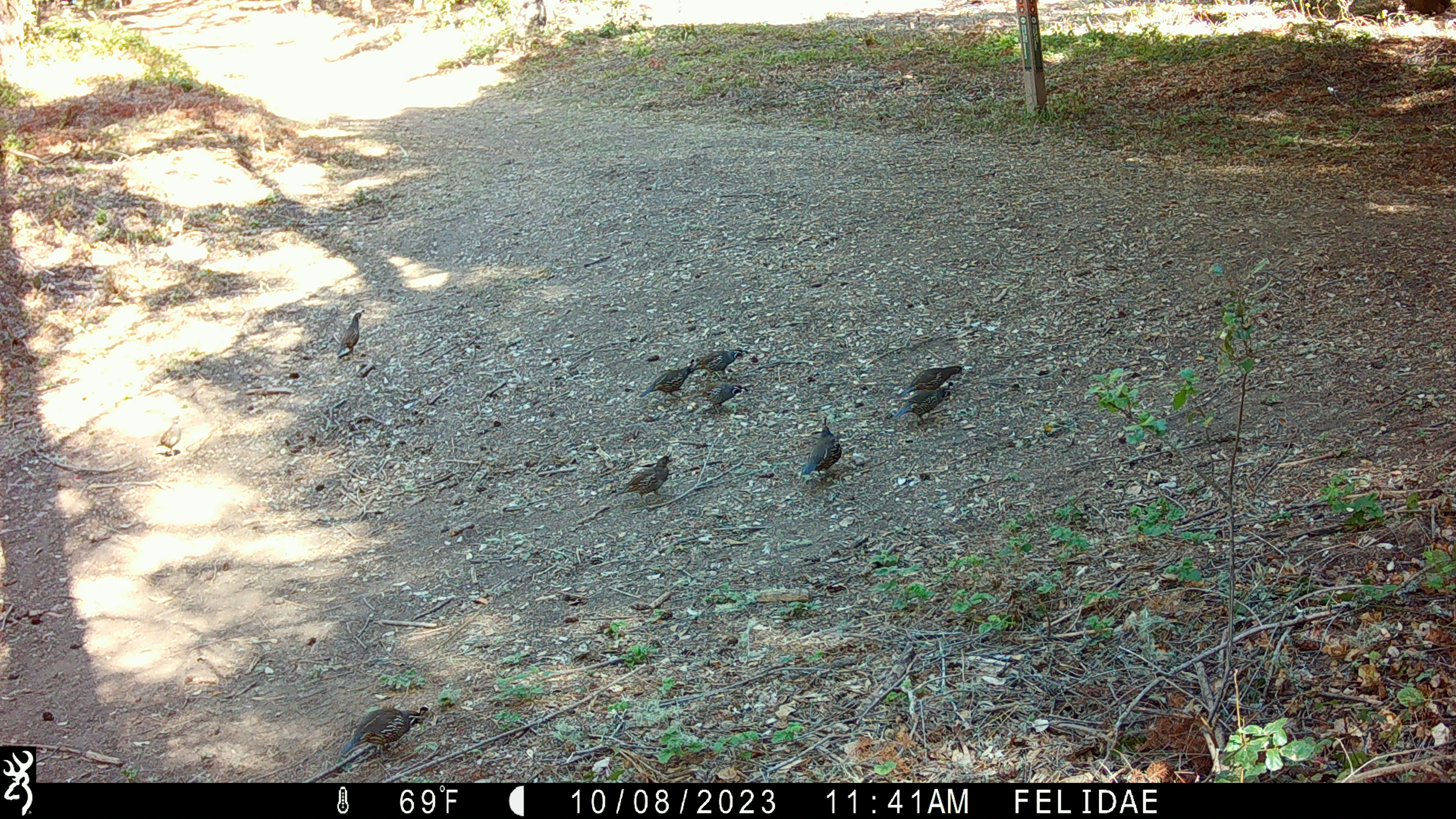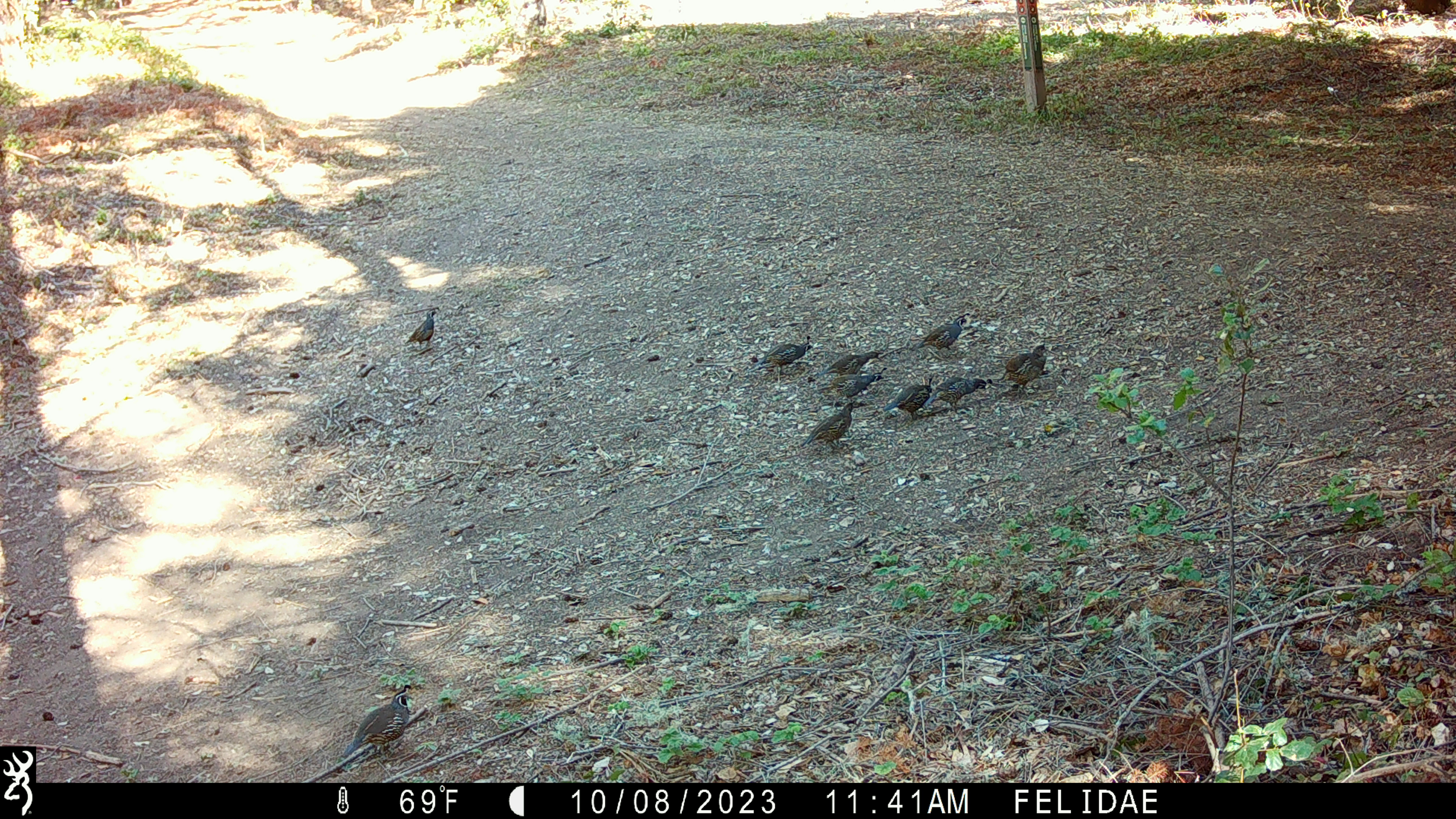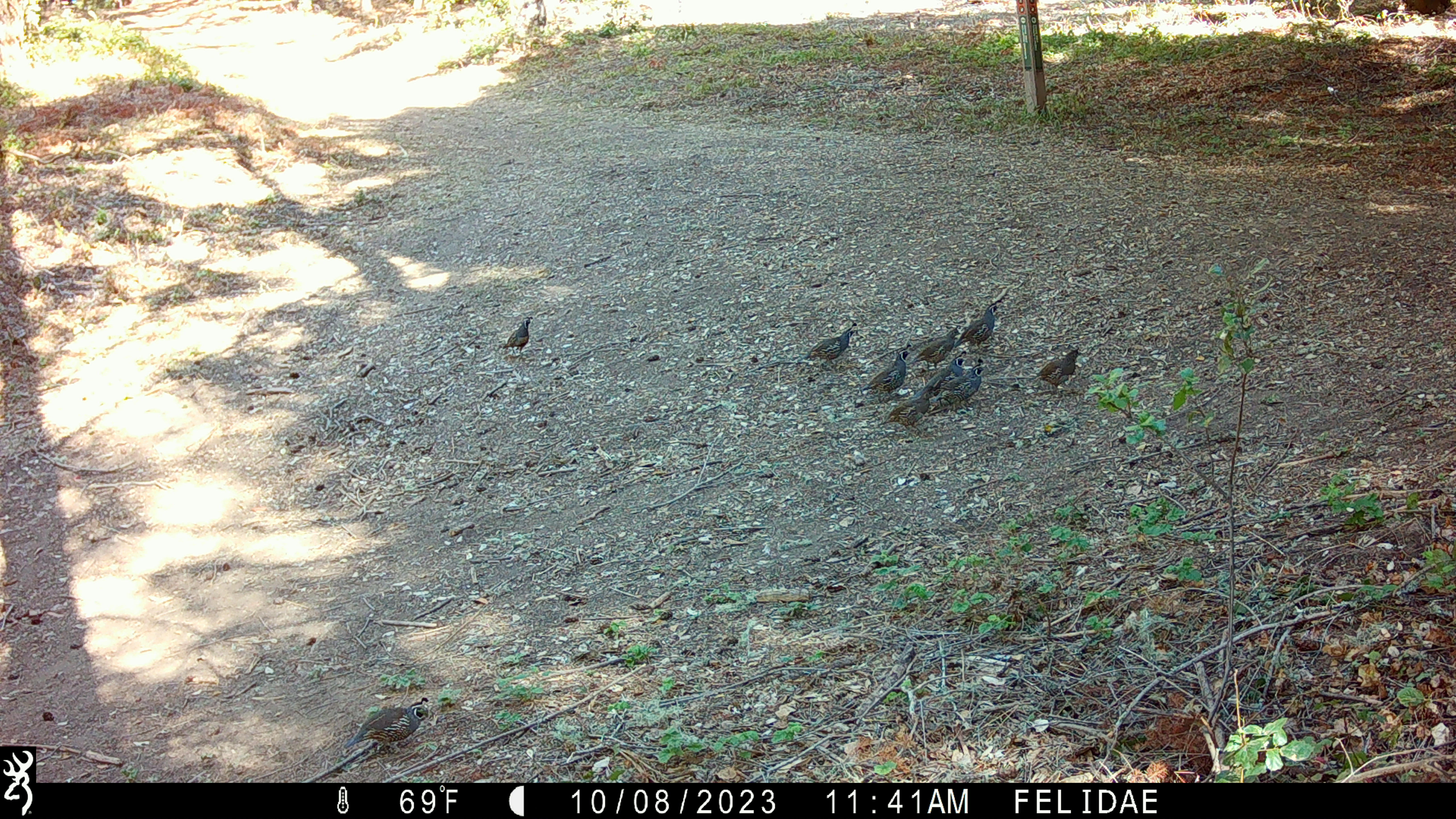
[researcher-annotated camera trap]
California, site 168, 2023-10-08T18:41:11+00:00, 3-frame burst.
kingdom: Animalia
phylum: Chordata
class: Aves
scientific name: Aves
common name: bird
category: unknown bird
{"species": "unknown bird (bird) (Aves)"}